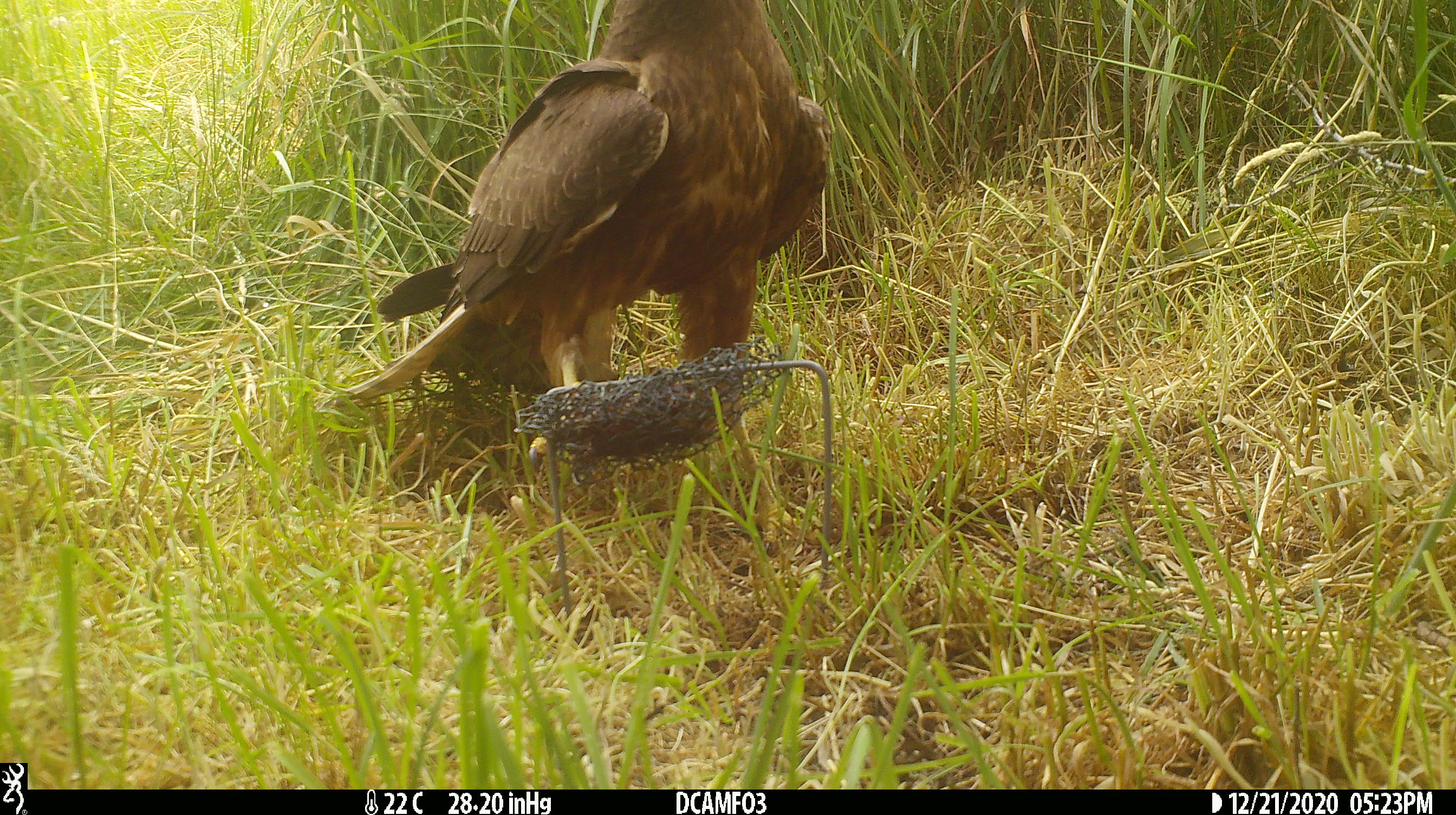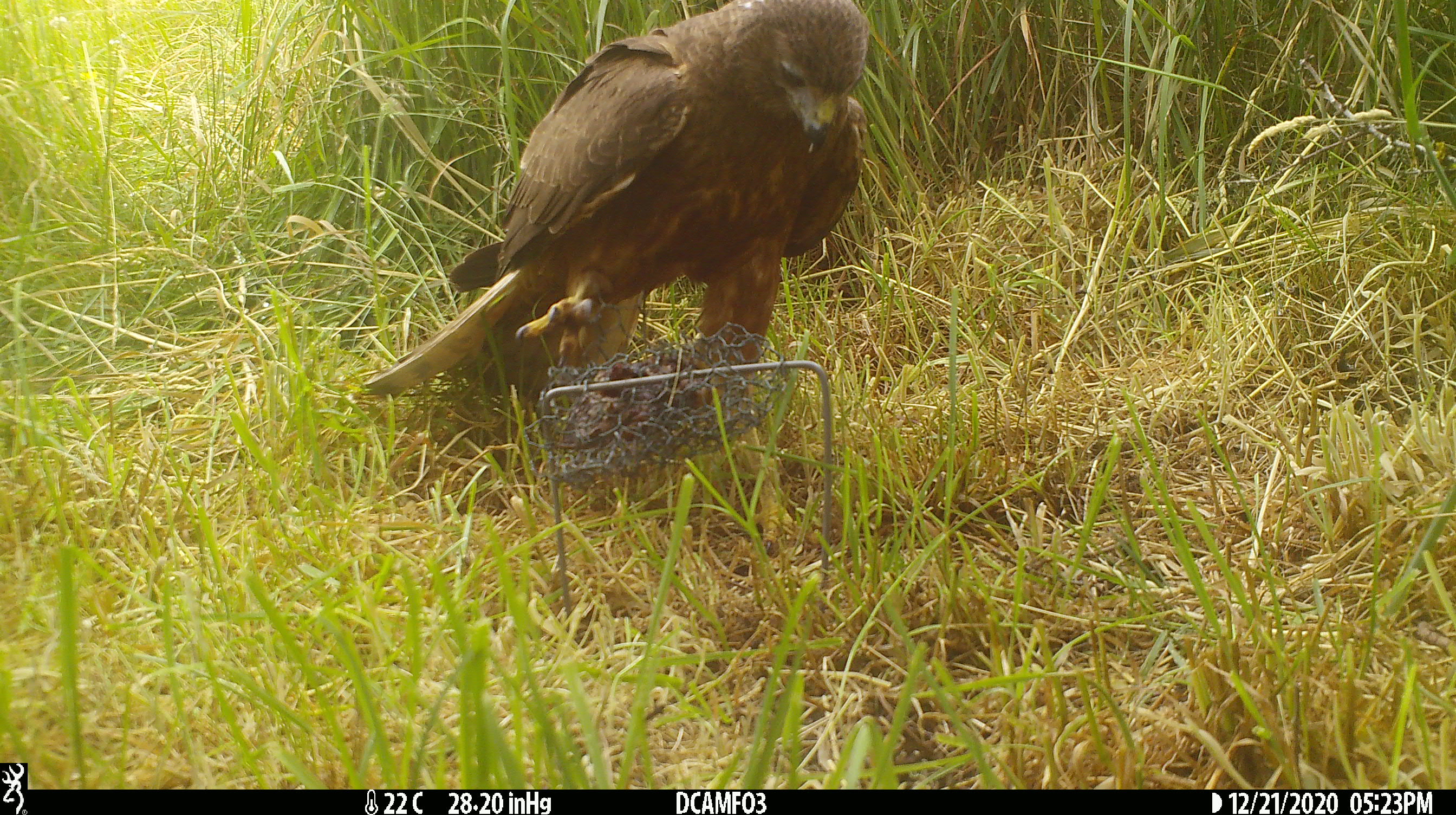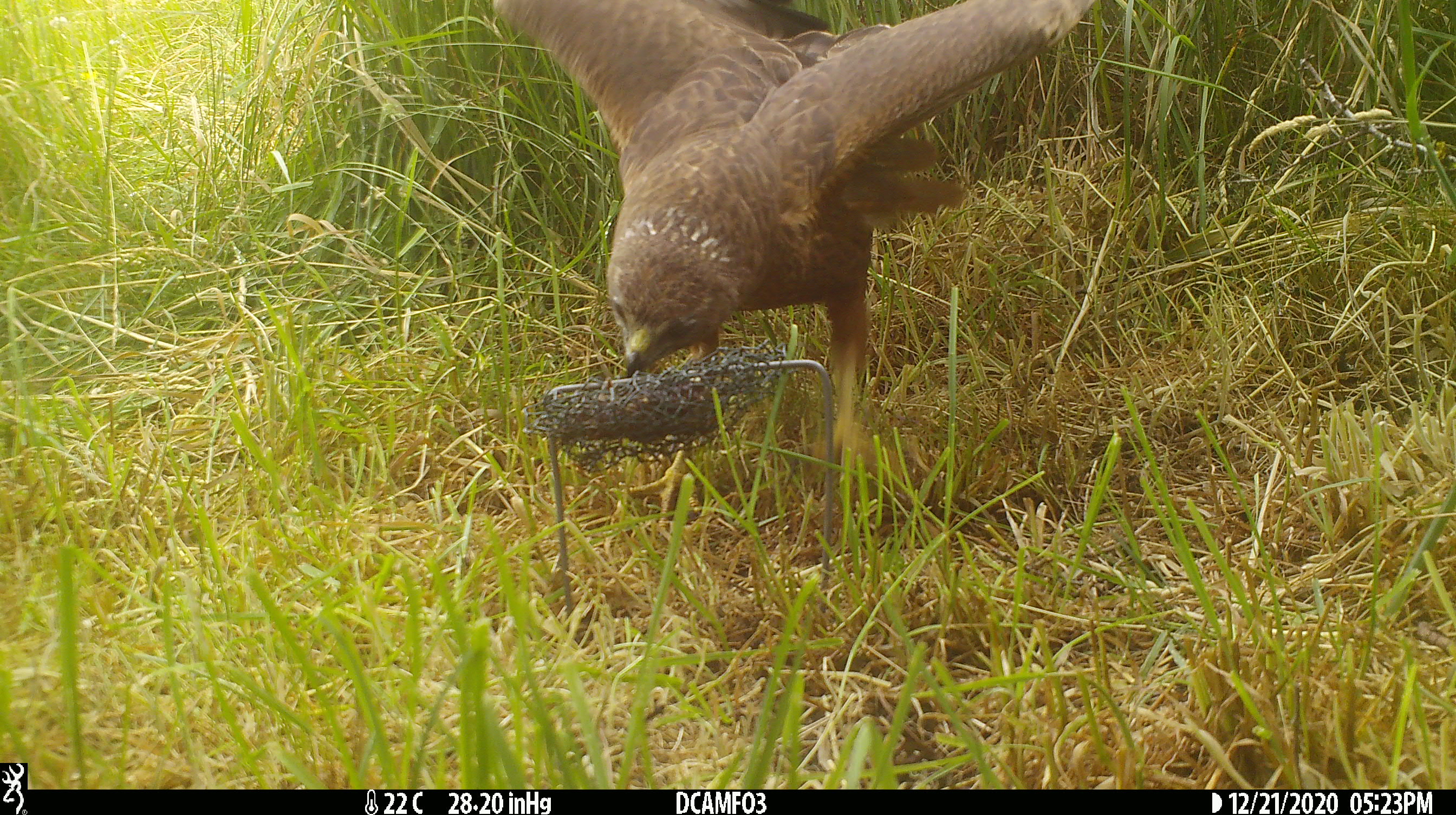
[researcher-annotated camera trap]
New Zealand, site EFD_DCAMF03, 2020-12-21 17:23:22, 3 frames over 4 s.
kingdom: Animalia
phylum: Chordata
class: Aves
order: Accipitriformes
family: Accipitridae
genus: Circus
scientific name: Circus approximans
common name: swamp harrier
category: harrier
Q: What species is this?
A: Harrier (swamp harrier) (Circus approximans).